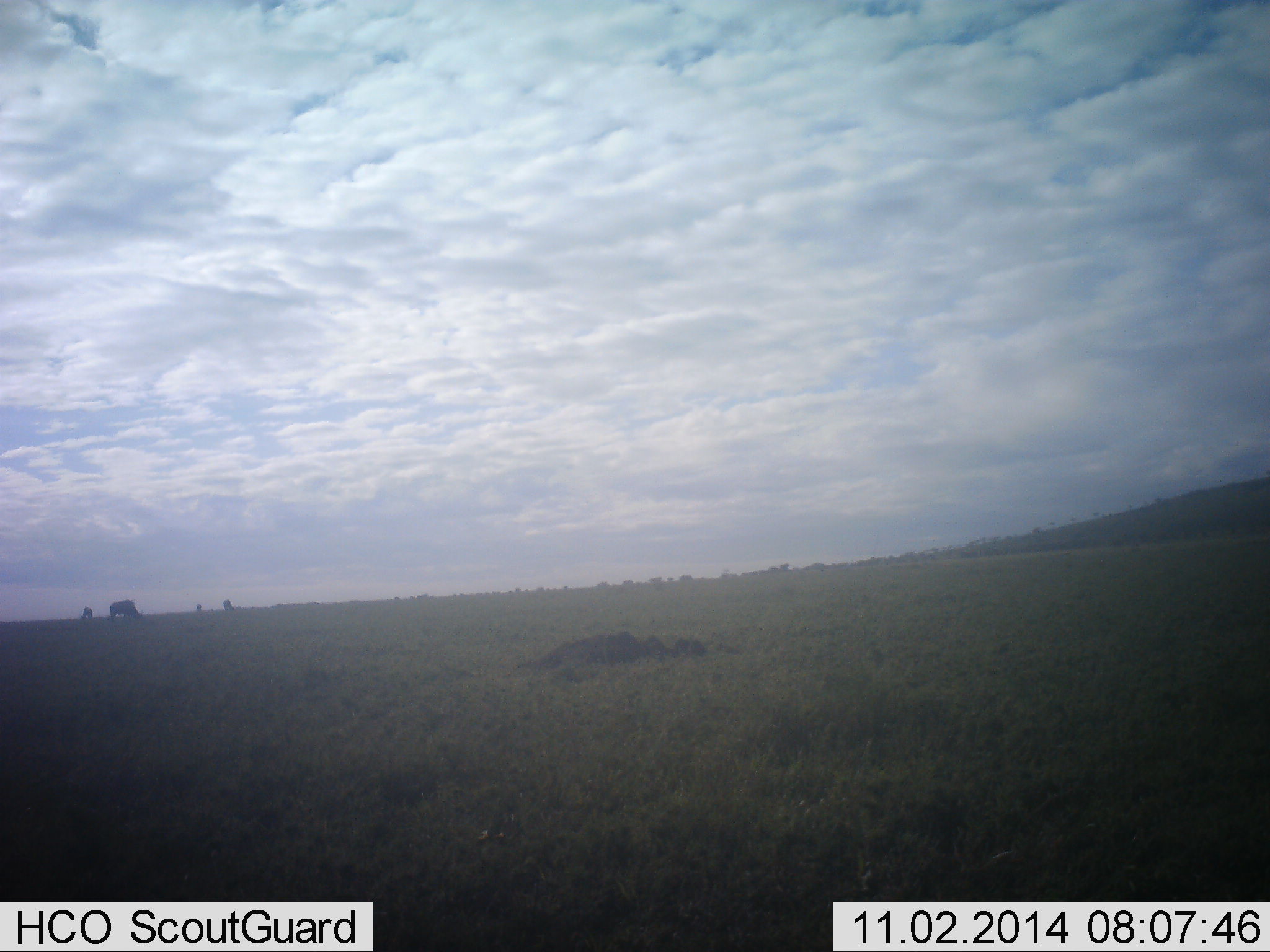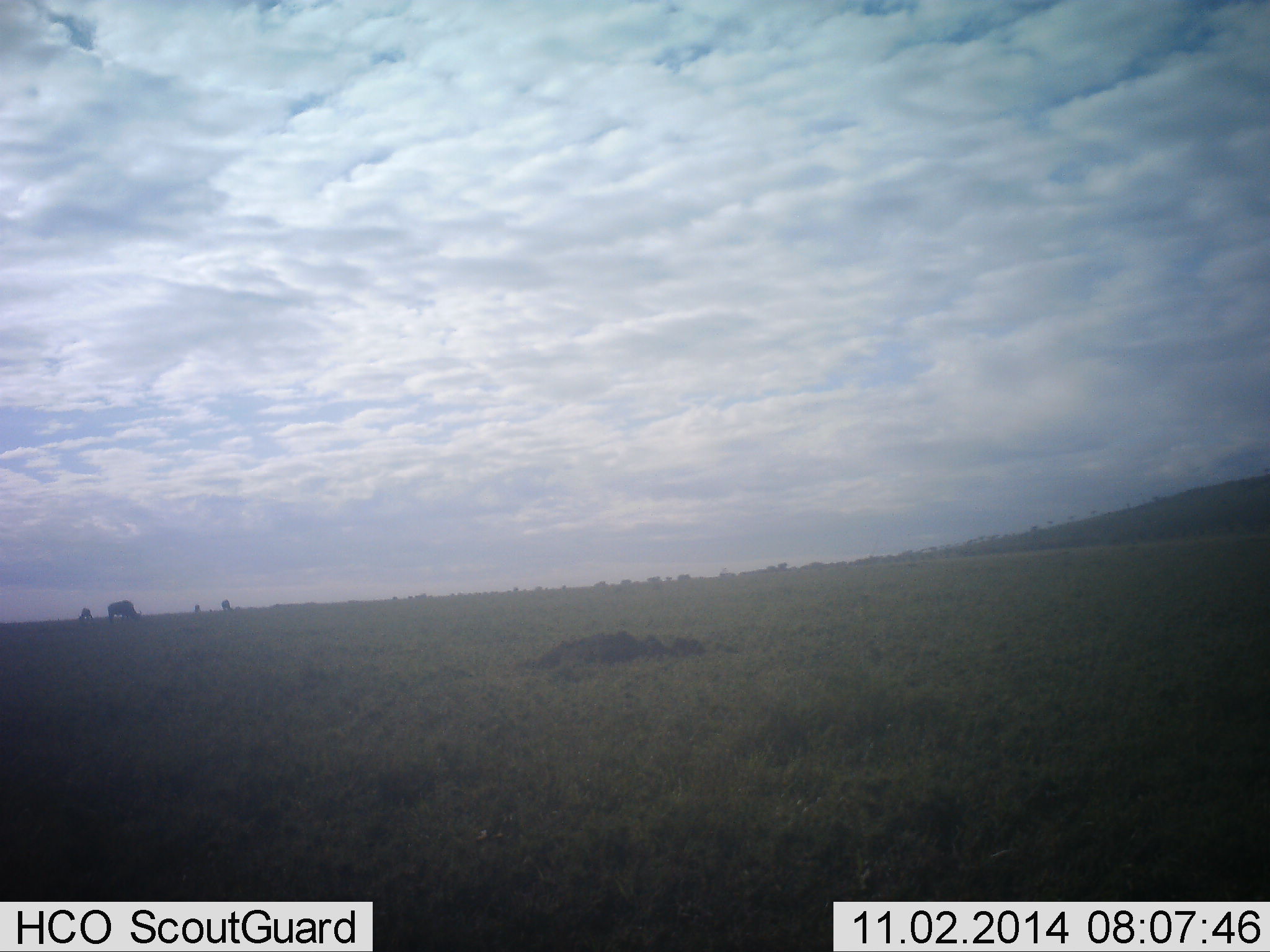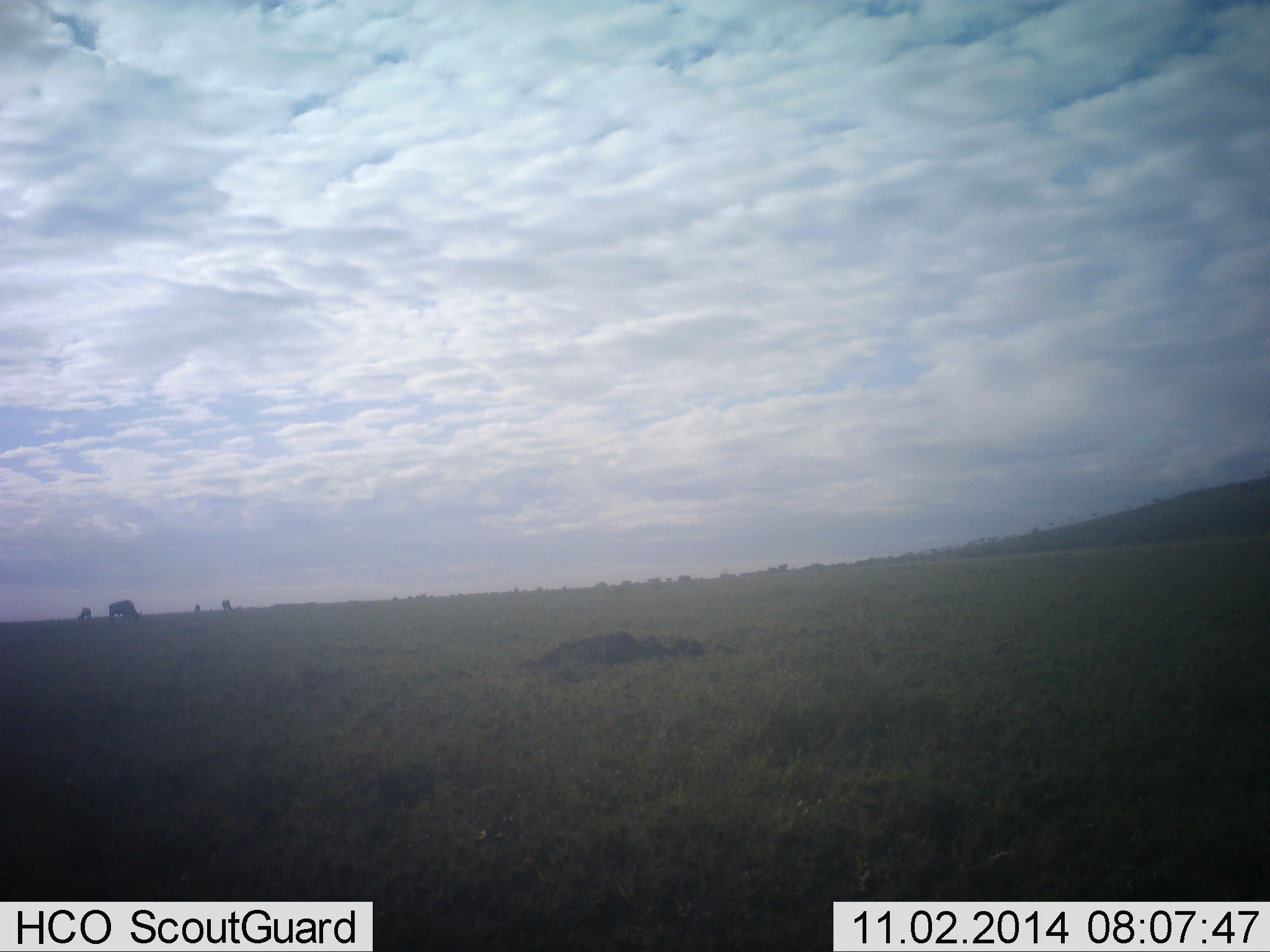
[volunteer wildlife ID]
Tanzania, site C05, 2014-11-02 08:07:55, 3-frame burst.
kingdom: Animalia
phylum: Chordata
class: Mammalia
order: Artiodactyla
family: Bovidae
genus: Connochaetes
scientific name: Connochaetes taurinus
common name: blue wildebeest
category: wildebeest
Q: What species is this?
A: Wildebeest (blue wildebeest) (Connochaetes taurinus).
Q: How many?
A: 4.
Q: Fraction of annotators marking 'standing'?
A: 50%.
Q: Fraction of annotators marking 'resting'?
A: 0%.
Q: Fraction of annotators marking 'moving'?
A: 0%.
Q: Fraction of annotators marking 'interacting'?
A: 0%.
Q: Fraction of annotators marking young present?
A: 0%.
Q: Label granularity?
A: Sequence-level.